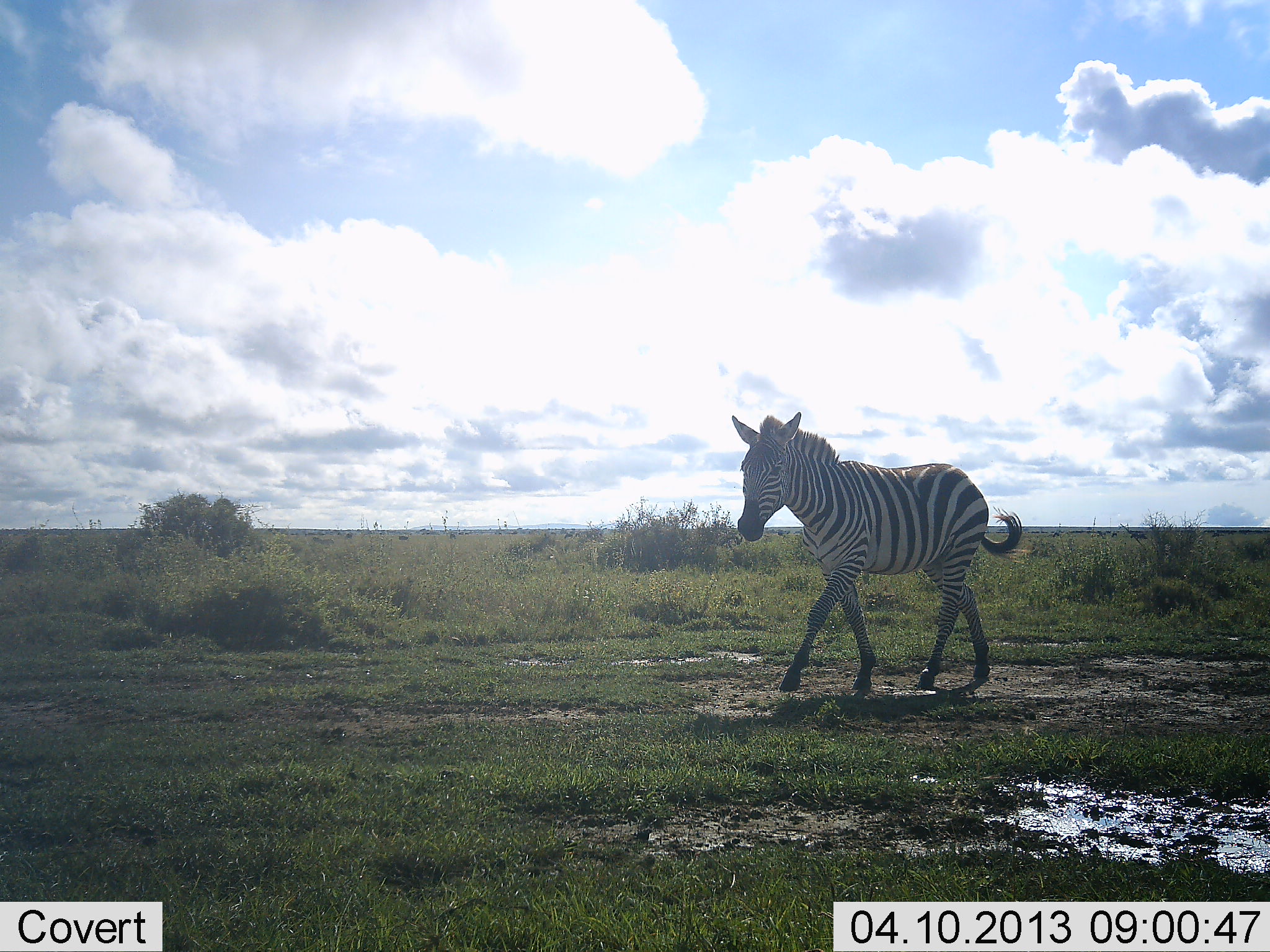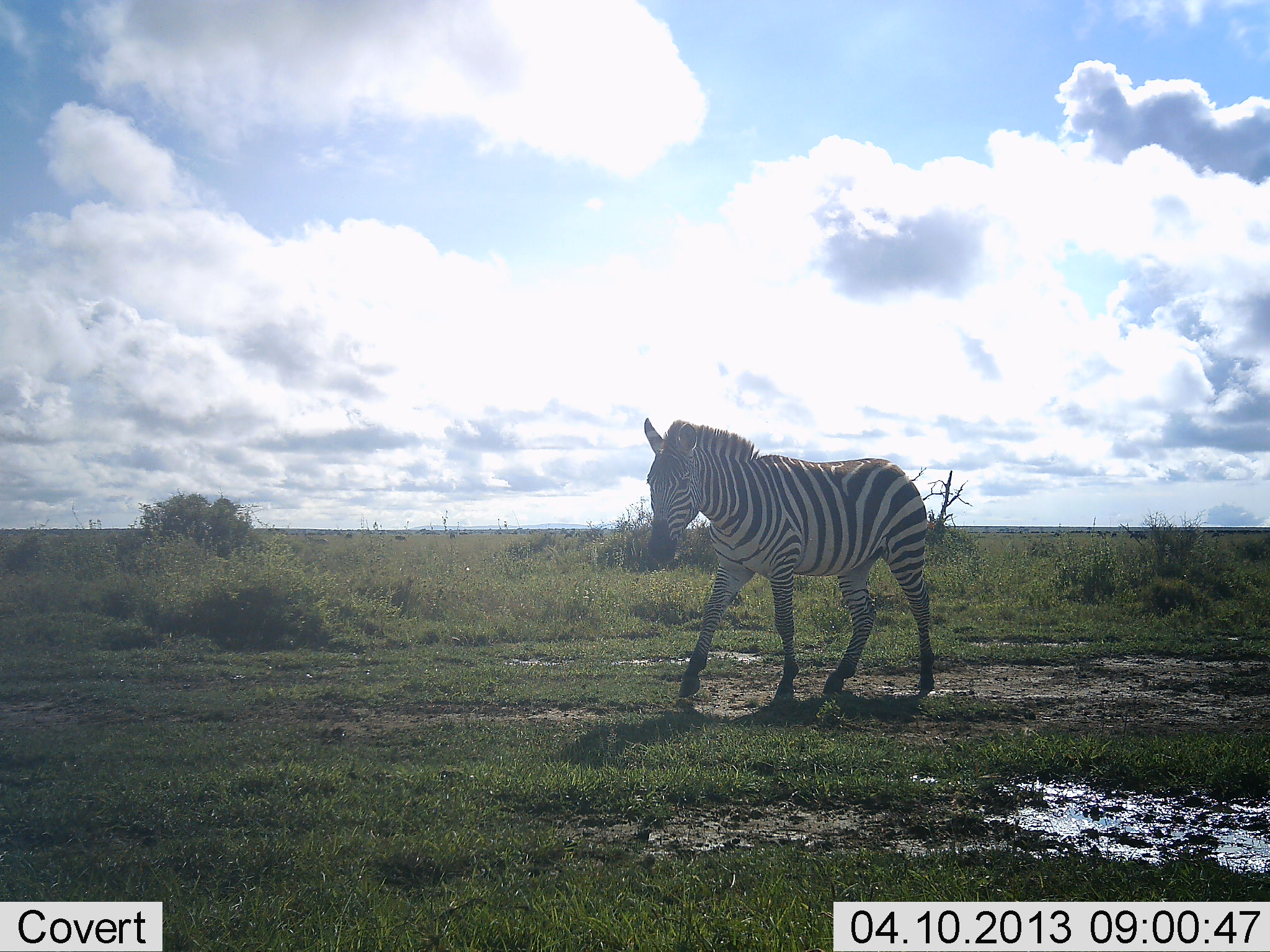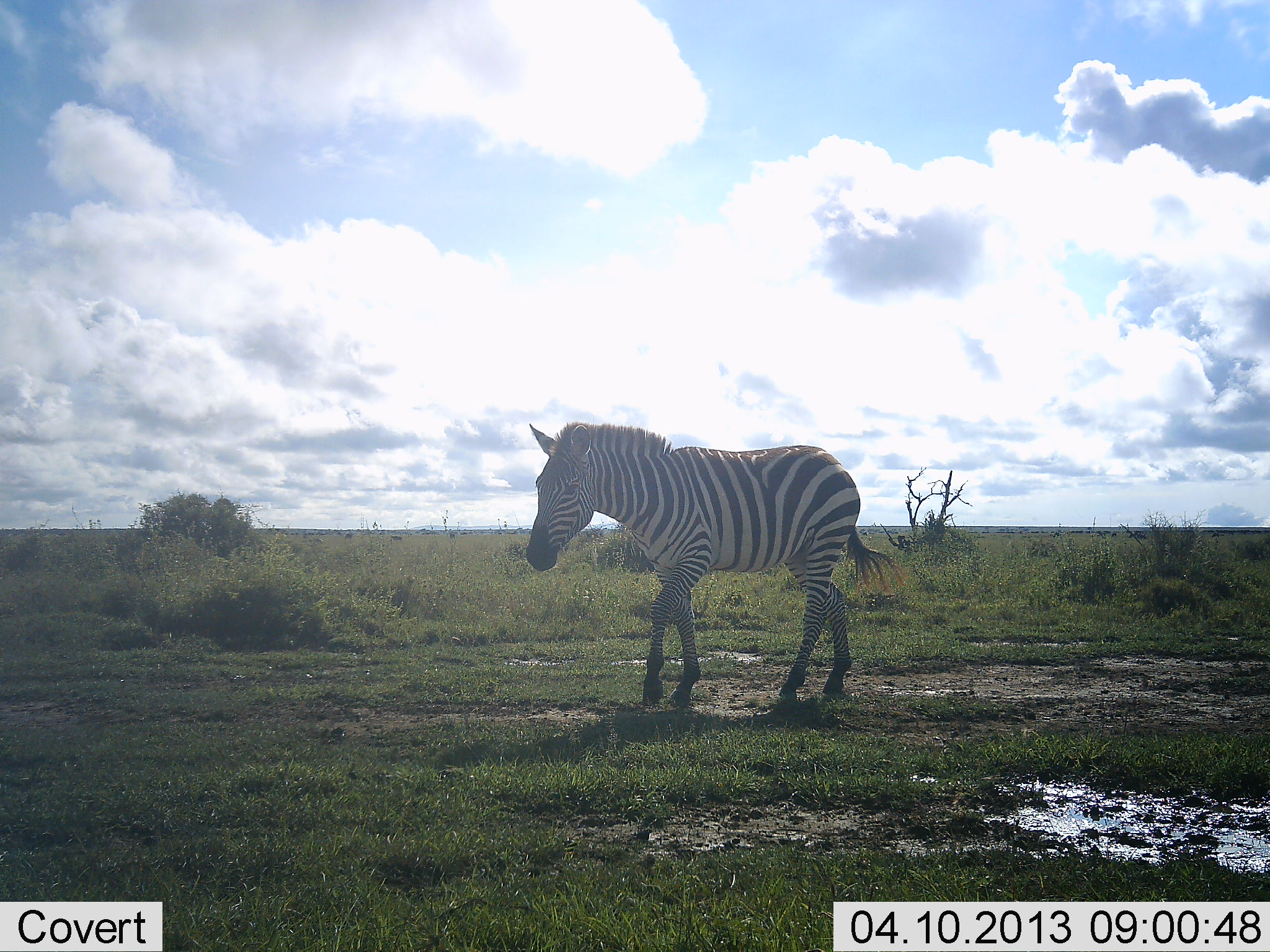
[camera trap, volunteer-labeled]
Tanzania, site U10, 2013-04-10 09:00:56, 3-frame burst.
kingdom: Animalia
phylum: Chordata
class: Mammalia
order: Perissodactyla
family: Equidae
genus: Equus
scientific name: Equus quagga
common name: plains zebra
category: zebra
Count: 1.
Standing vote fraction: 10%.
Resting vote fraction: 0%.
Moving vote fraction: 95%.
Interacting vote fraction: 0%.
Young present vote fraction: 0%.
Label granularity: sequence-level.